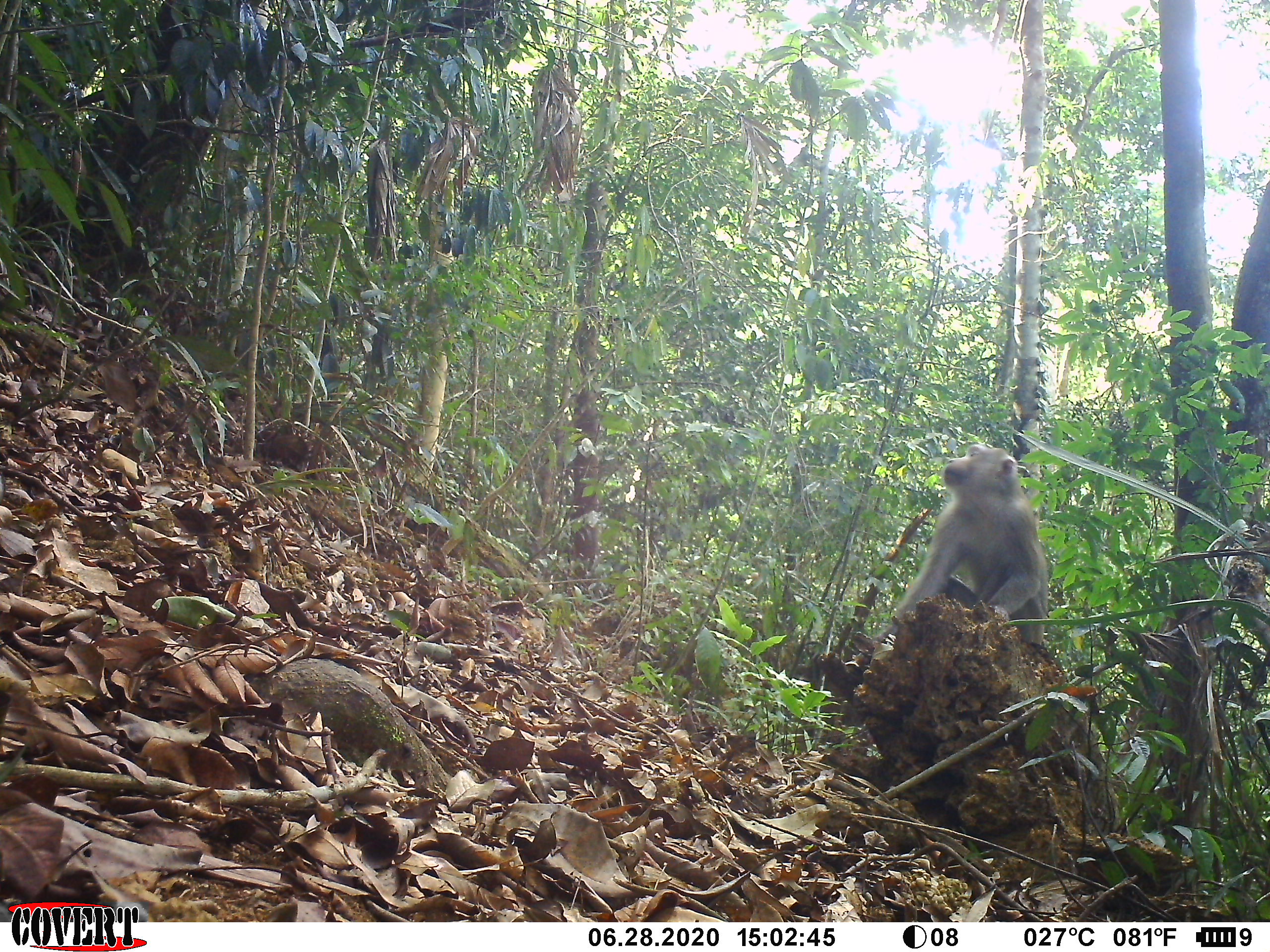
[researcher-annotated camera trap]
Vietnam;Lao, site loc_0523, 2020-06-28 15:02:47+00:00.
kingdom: Animalia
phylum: Chordata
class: Mammalia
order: Primates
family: Cercopithecidae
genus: Macaca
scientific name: Macaca nemestrina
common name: pig-tailed macaque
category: pig tailed macaque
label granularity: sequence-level